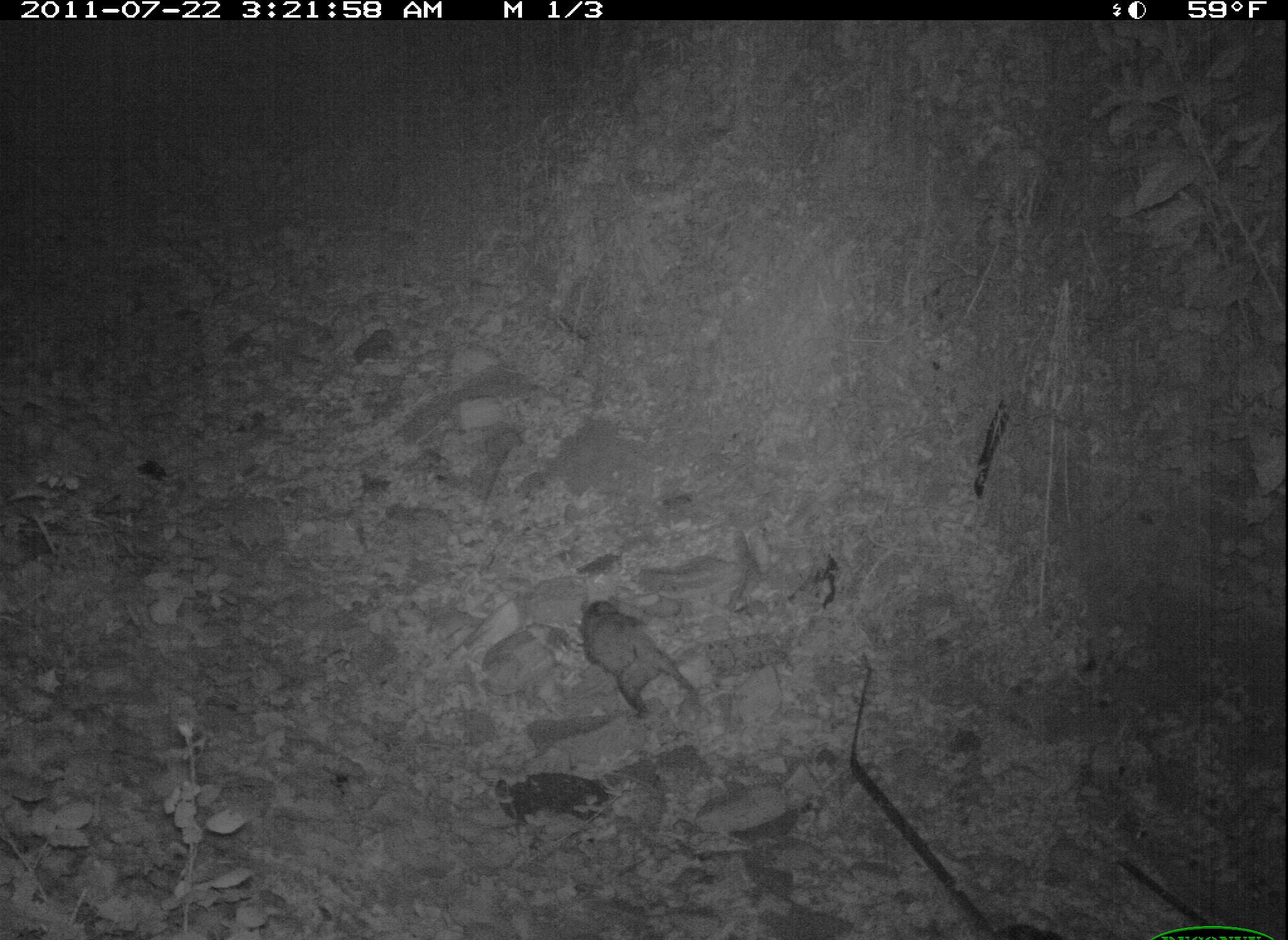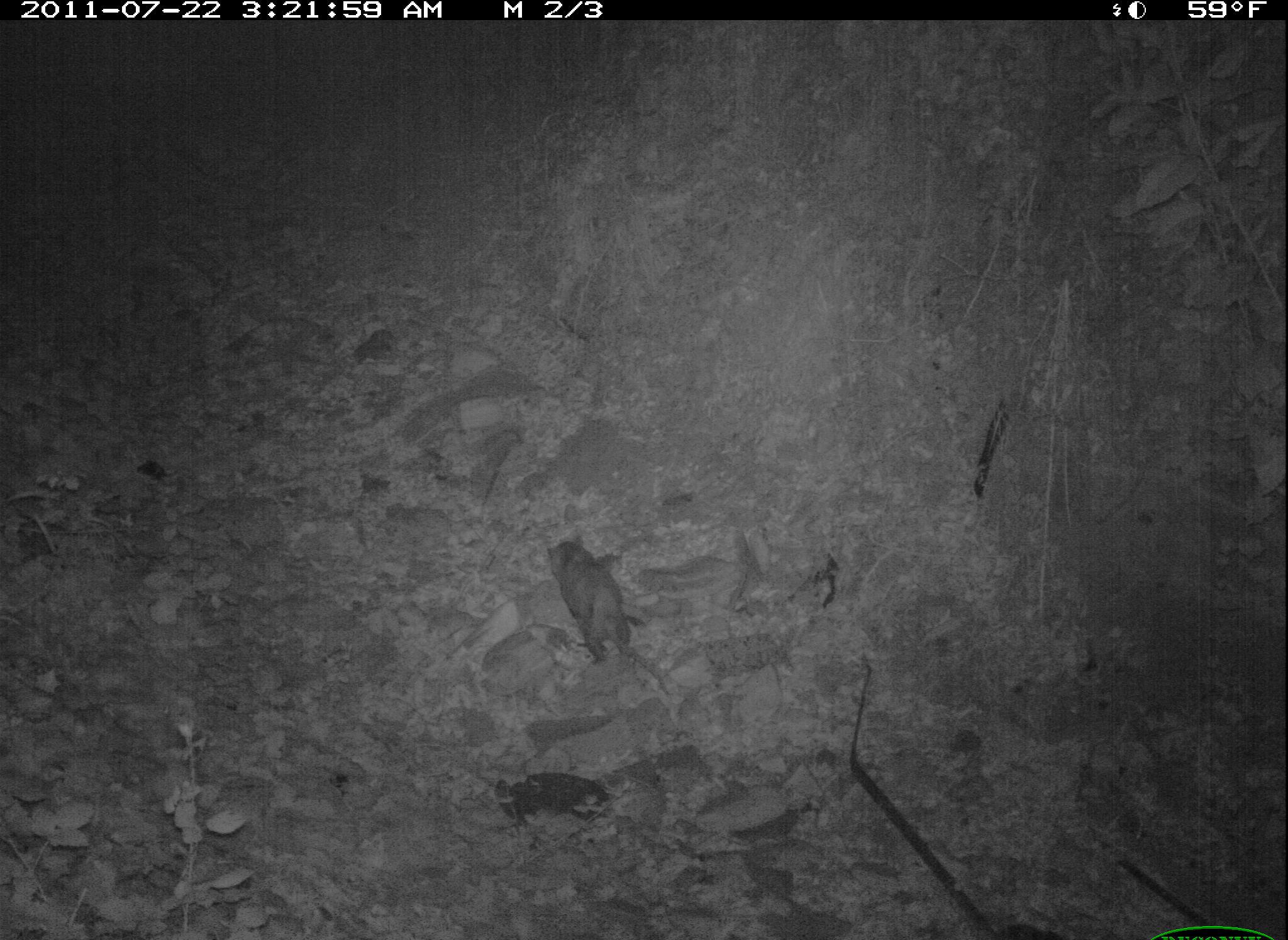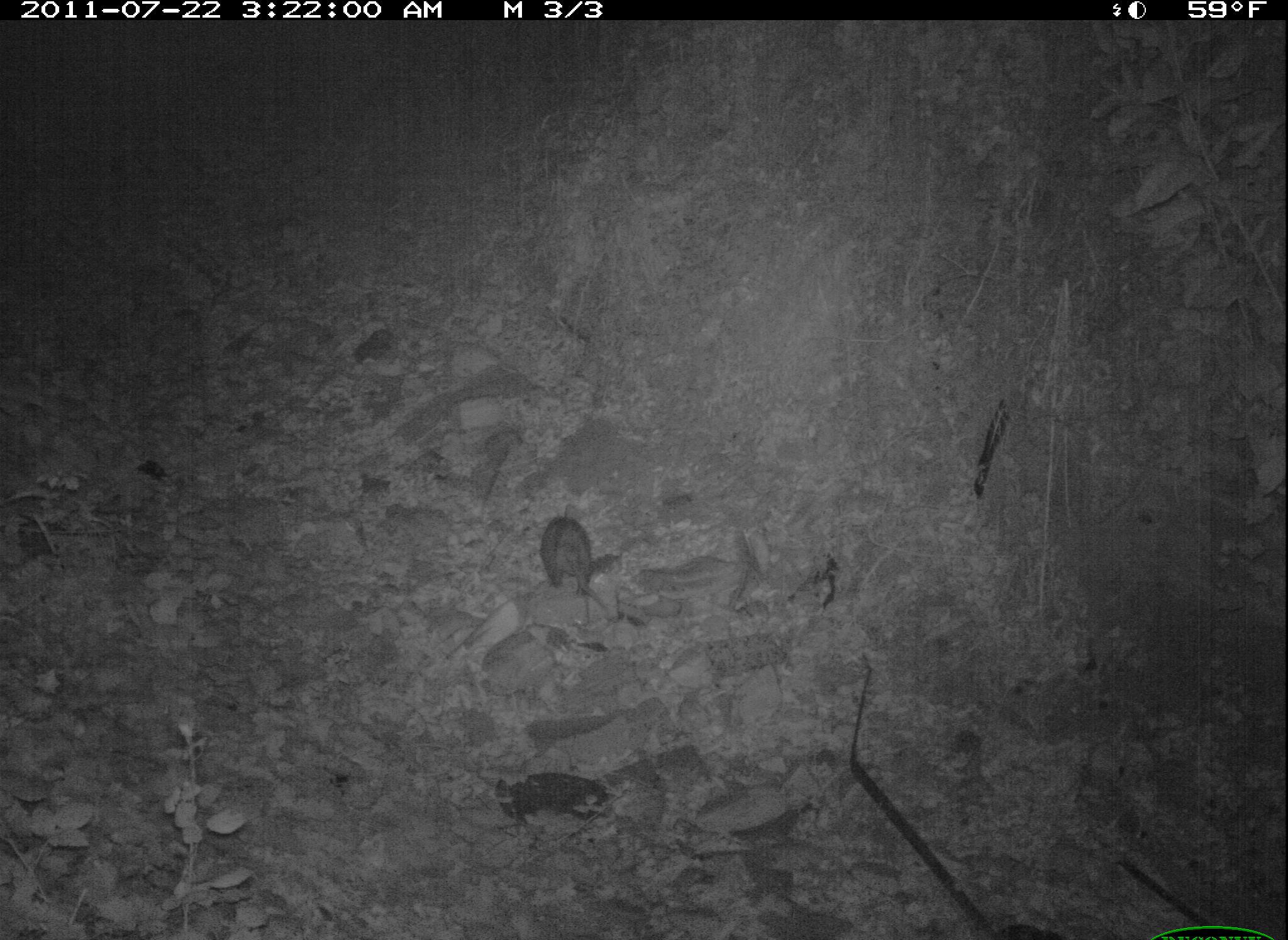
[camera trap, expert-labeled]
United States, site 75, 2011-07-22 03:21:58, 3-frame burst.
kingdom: Animalia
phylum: Chordata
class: Mammalia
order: Didelphimorphia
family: Didelphidae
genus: Didelphis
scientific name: Didelphis virginiana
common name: virginia opossum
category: opossum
Opossum (virginia opossum) (Didelphis virginiana).